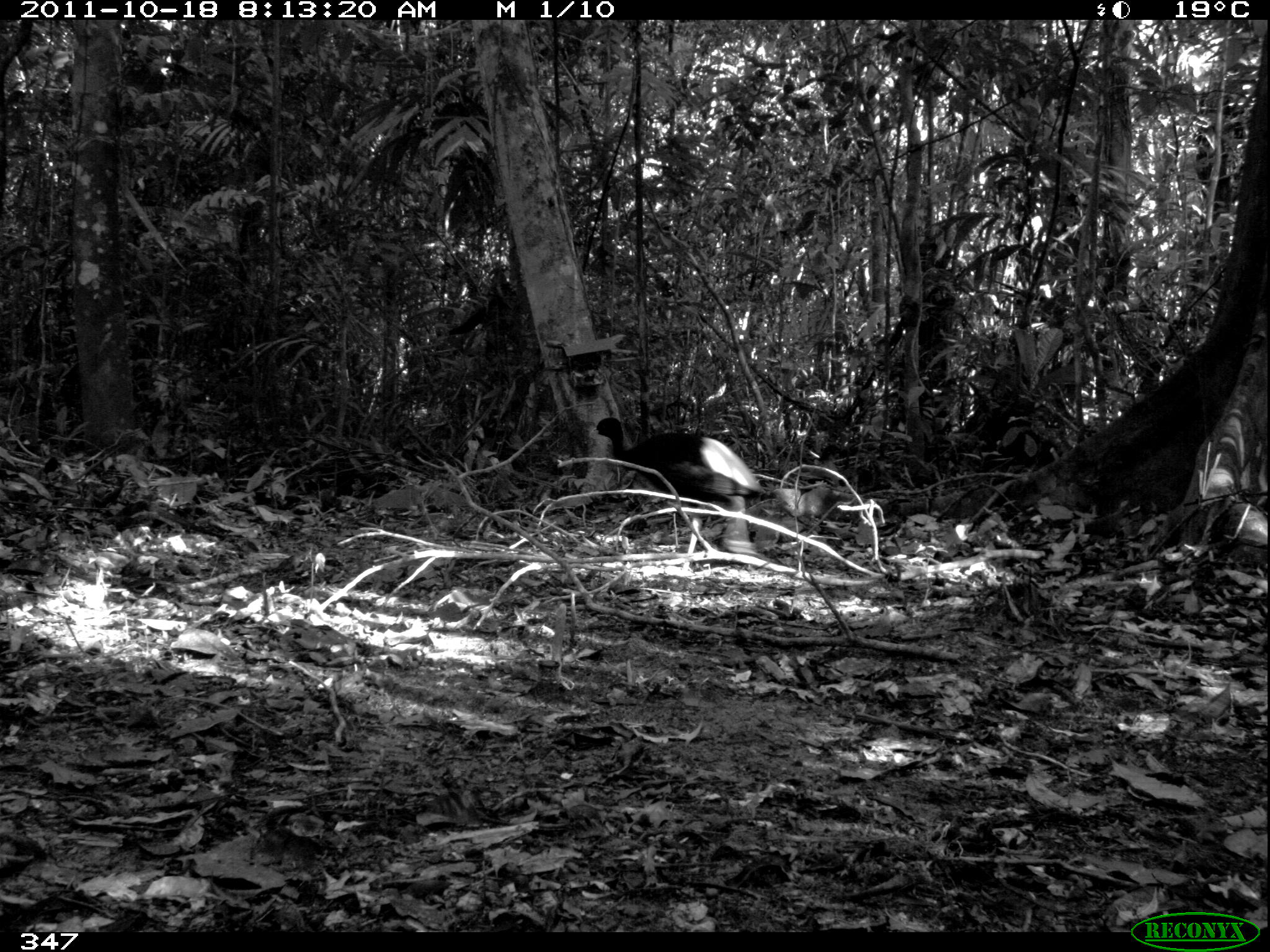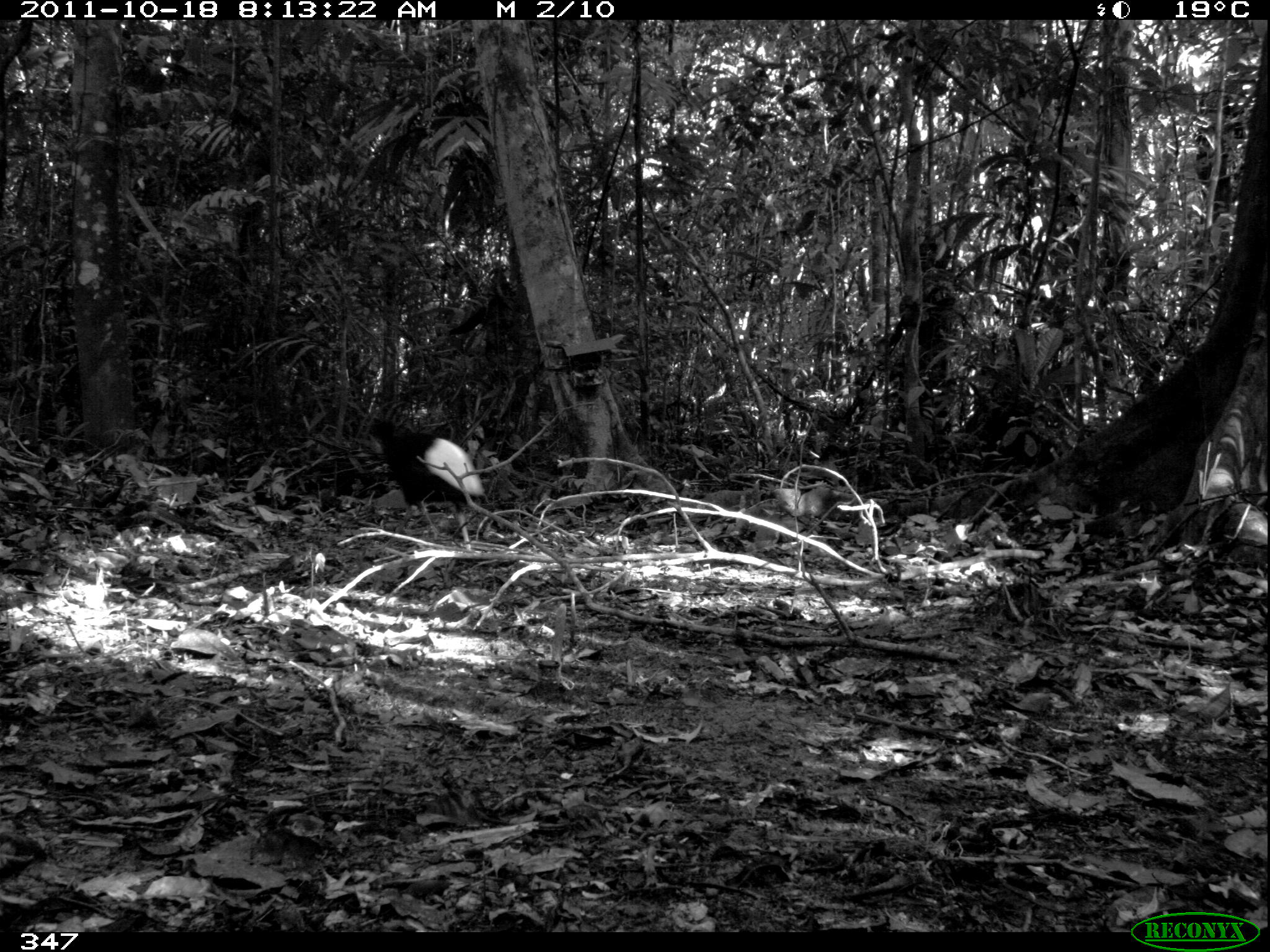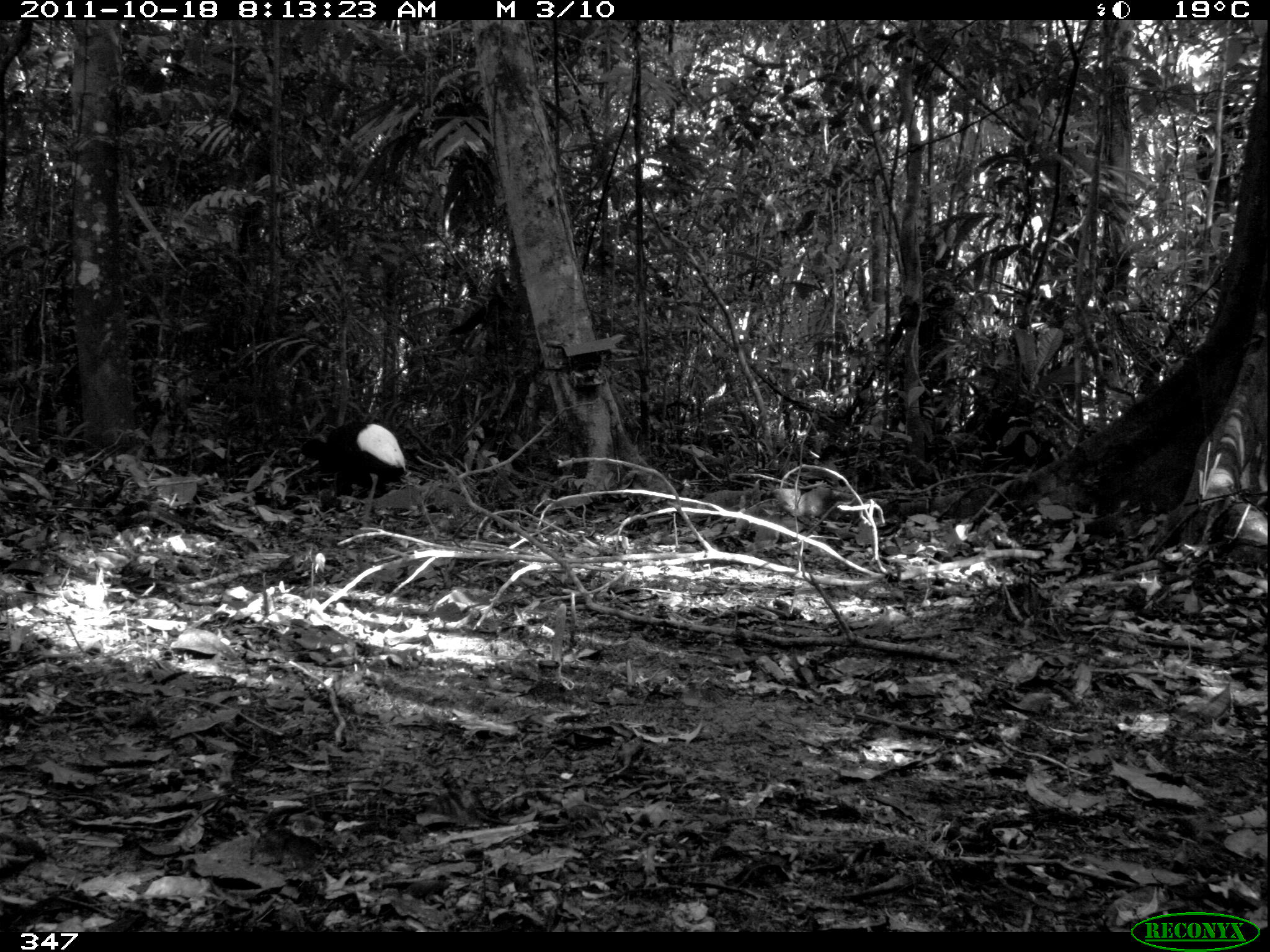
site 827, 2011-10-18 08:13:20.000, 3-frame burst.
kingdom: Animalia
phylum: Chordata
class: Aves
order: Gruiformes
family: Psophiidae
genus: Psophia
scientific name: Psophia leucoptera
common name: pale-winged trumpeter